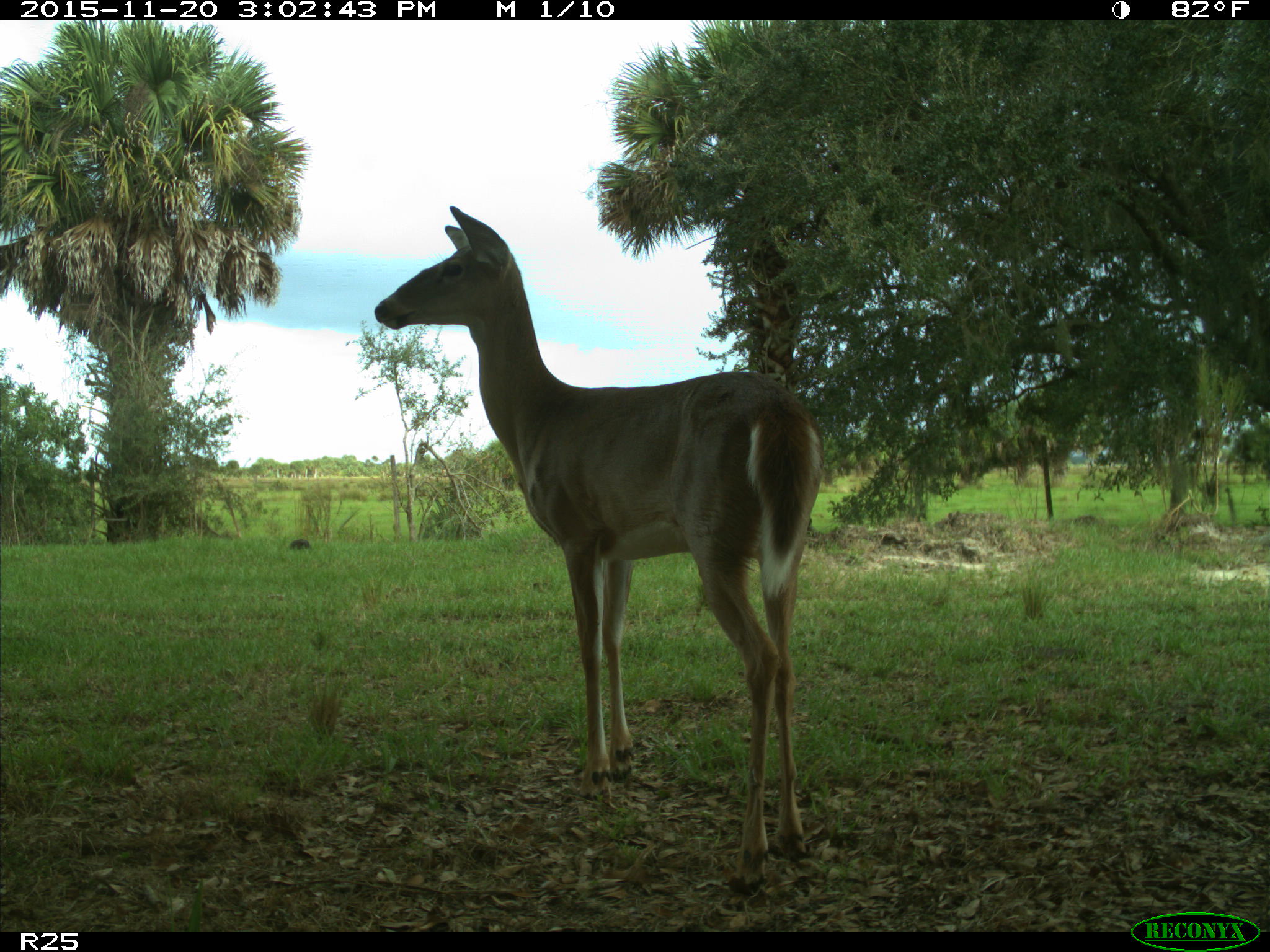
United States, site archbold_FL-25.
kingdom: Animalia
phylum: Chordata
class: Mammalia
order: Artiodactyla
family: Cervidae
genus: Odocoileus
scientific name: Odocoileus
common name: deer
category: unidentified deer